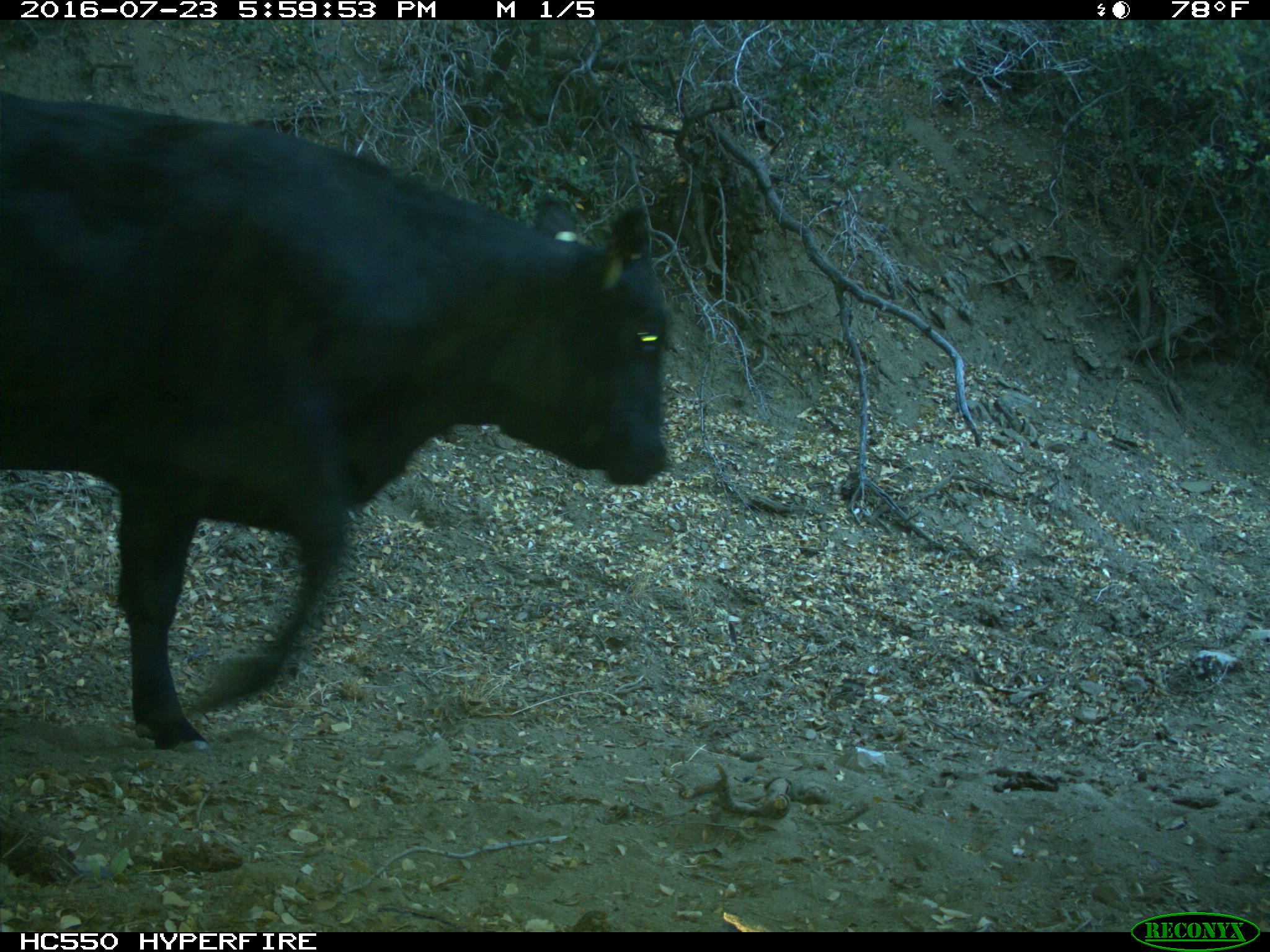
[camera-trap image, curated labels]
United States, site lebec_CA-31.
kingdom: Animalia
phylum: Chordata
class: Mammalia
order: Artiodactyla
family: Bovidae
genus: Bos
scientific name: Bos taurus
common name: domestic cow